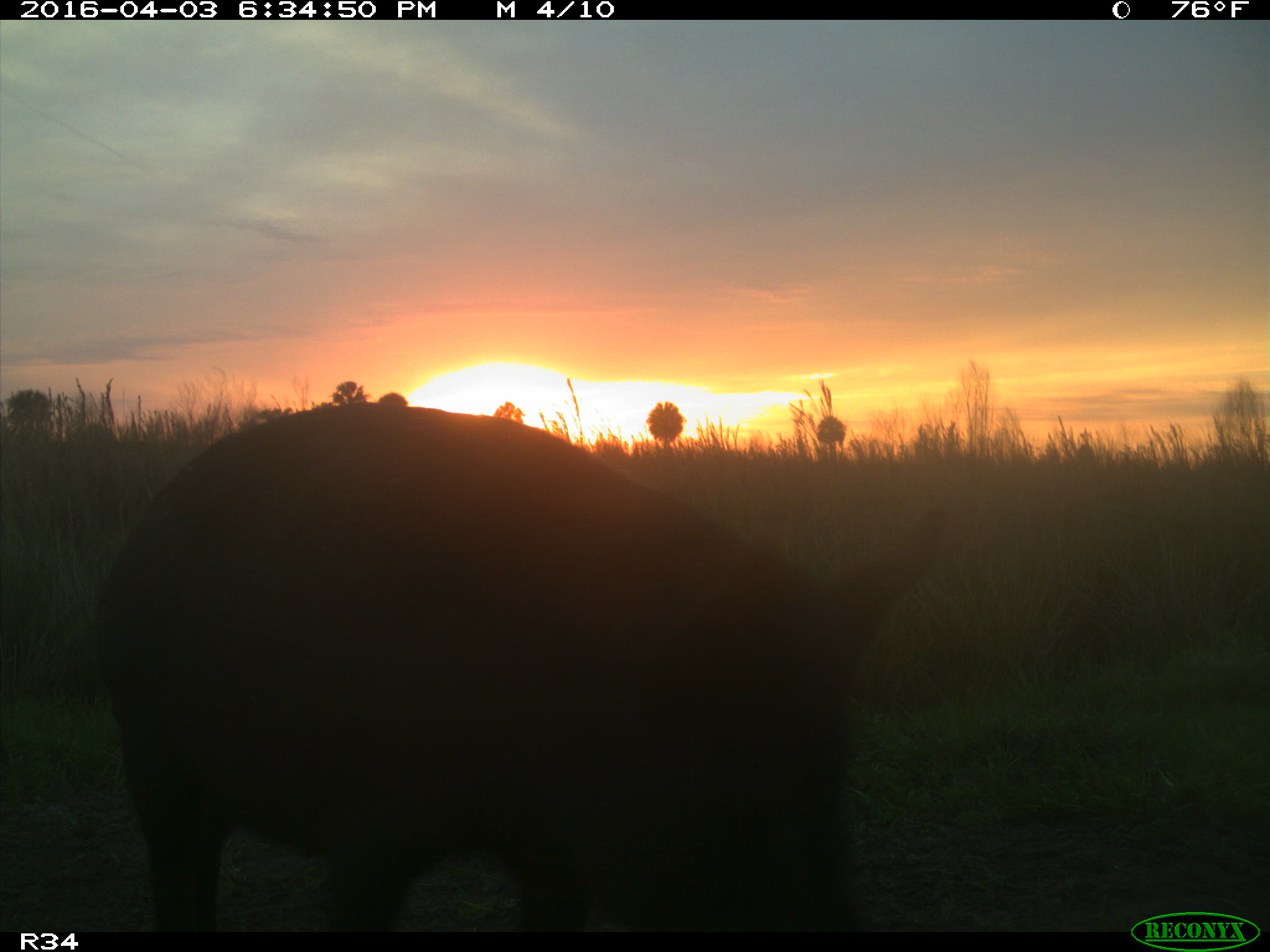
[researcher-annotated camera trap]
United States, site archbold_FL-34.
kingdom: Animalia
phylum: Chordata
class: Mammalia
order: Artiodactyla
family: Suidae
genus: Sus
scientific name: Sus scrofa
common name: wild boar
Sus scrofa (wild boar).